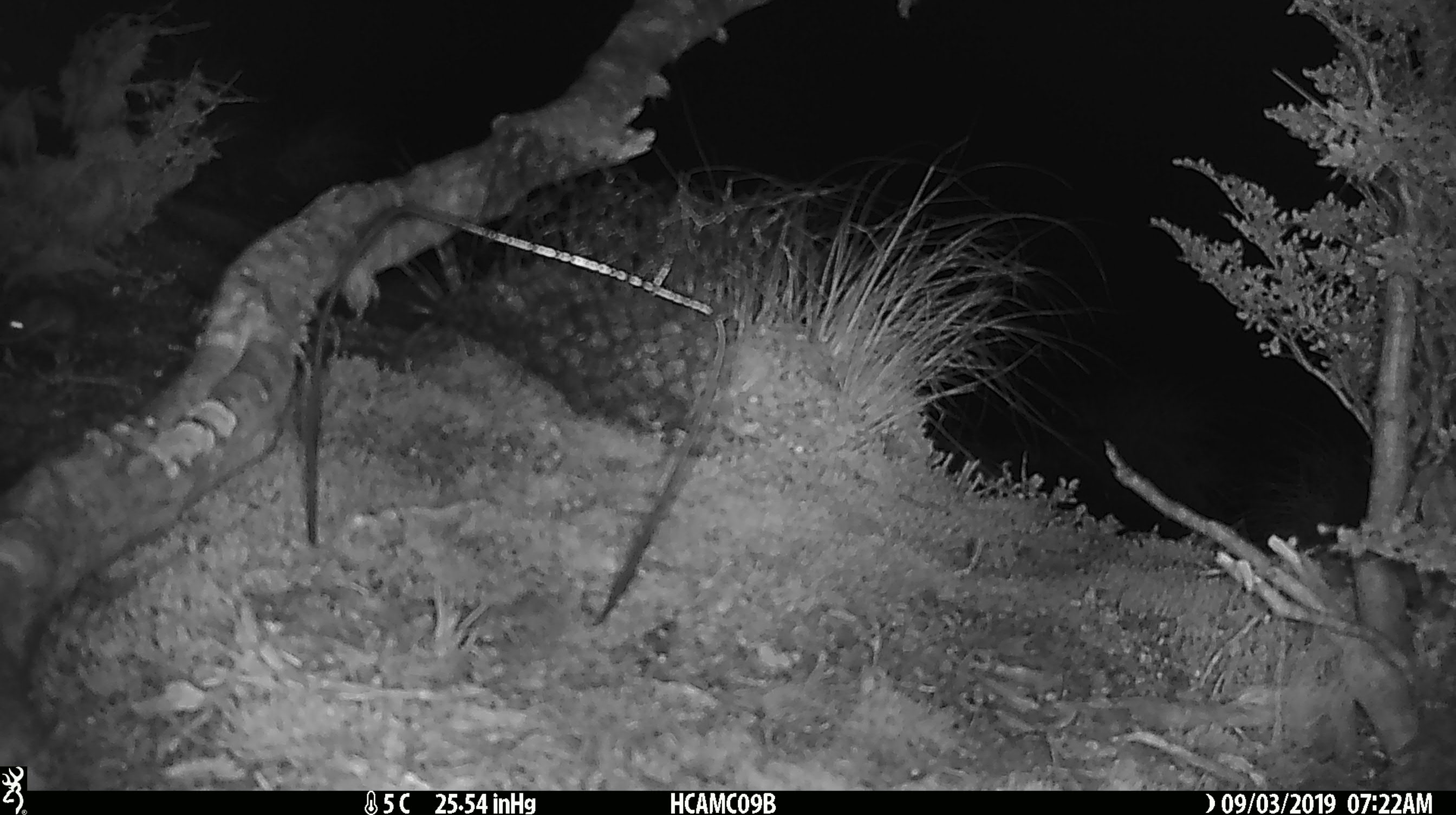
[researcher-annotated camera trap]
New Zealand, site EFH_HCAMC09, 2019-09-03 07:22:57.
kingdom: Animalia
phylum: Chordata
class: Mammalia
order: Rodentia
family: Muridae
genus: Mus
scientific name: Mus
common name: mouse